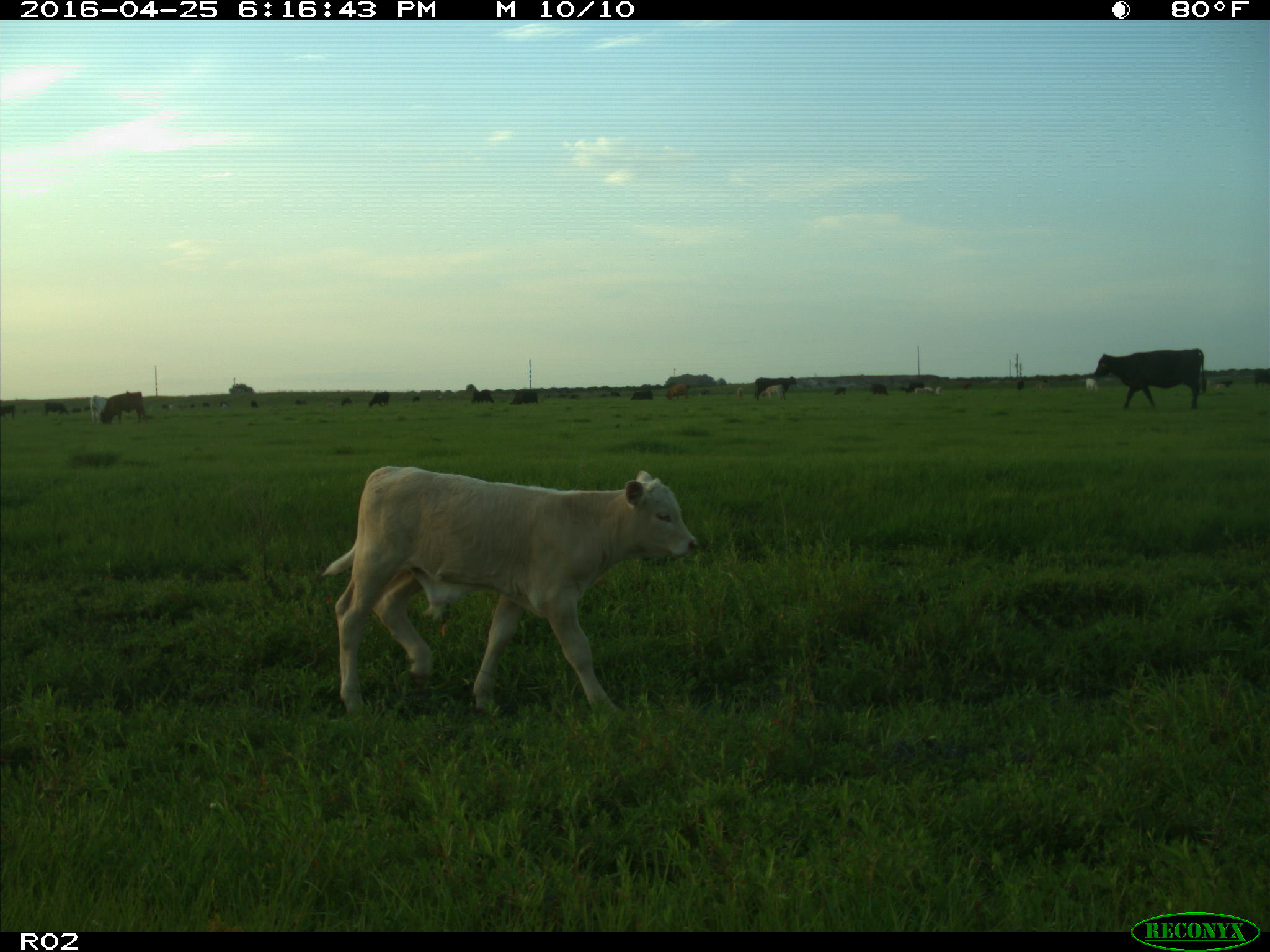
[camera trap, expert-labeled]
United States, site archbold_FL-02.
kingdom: Animalia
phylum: Chordata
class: Mammalia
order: Artiodactyla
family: Bovidae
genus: Bos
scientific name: Bos taurus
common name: domestic cow